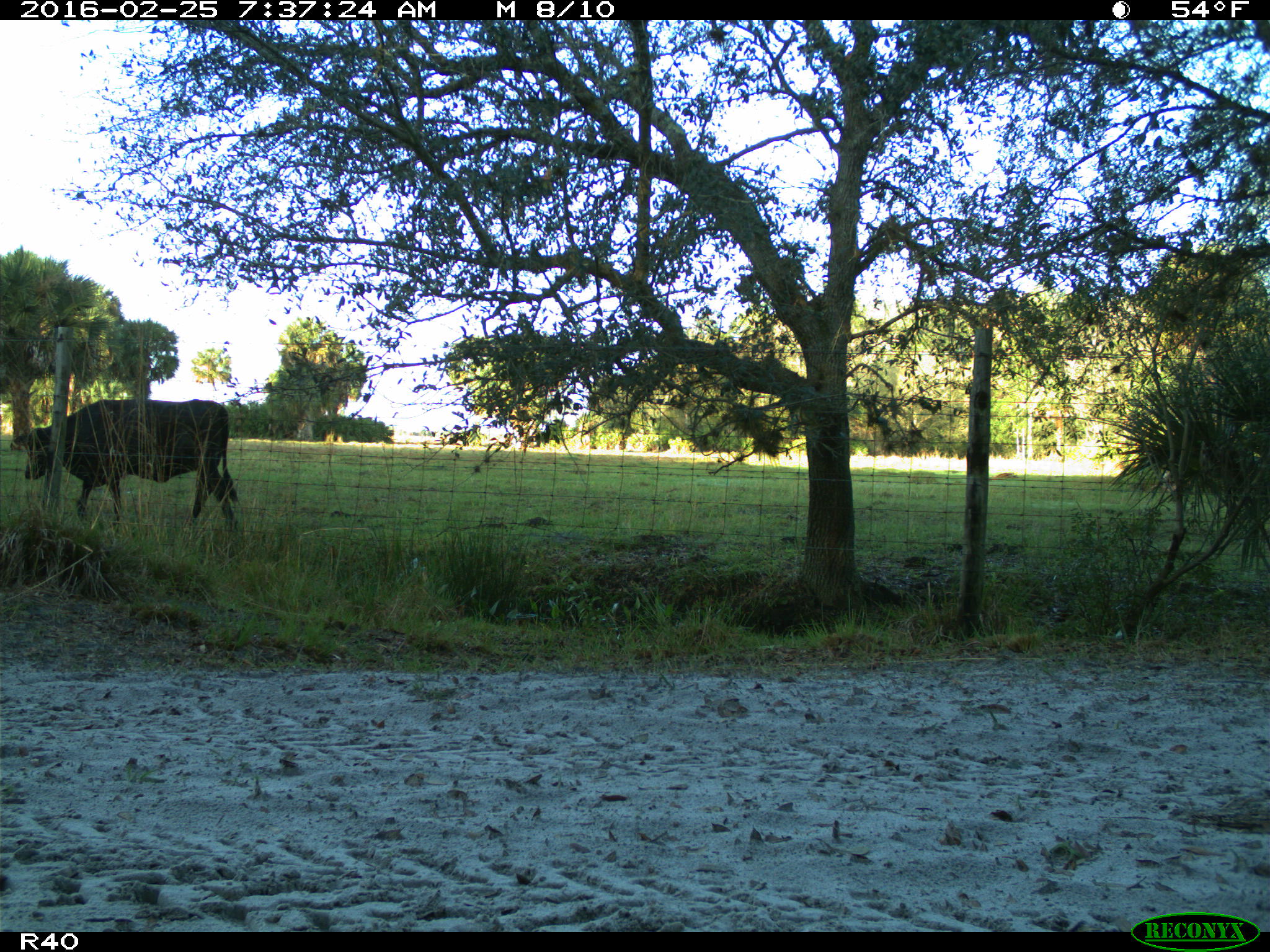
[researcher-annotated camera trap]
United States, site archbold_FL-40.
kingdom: Animalia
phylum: Chordata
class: Mammalia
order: Artiodactyla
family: Bovidae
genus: Bos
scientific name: Bos taurus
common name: domestic cow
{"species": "Bos taurus (domestic cow)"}